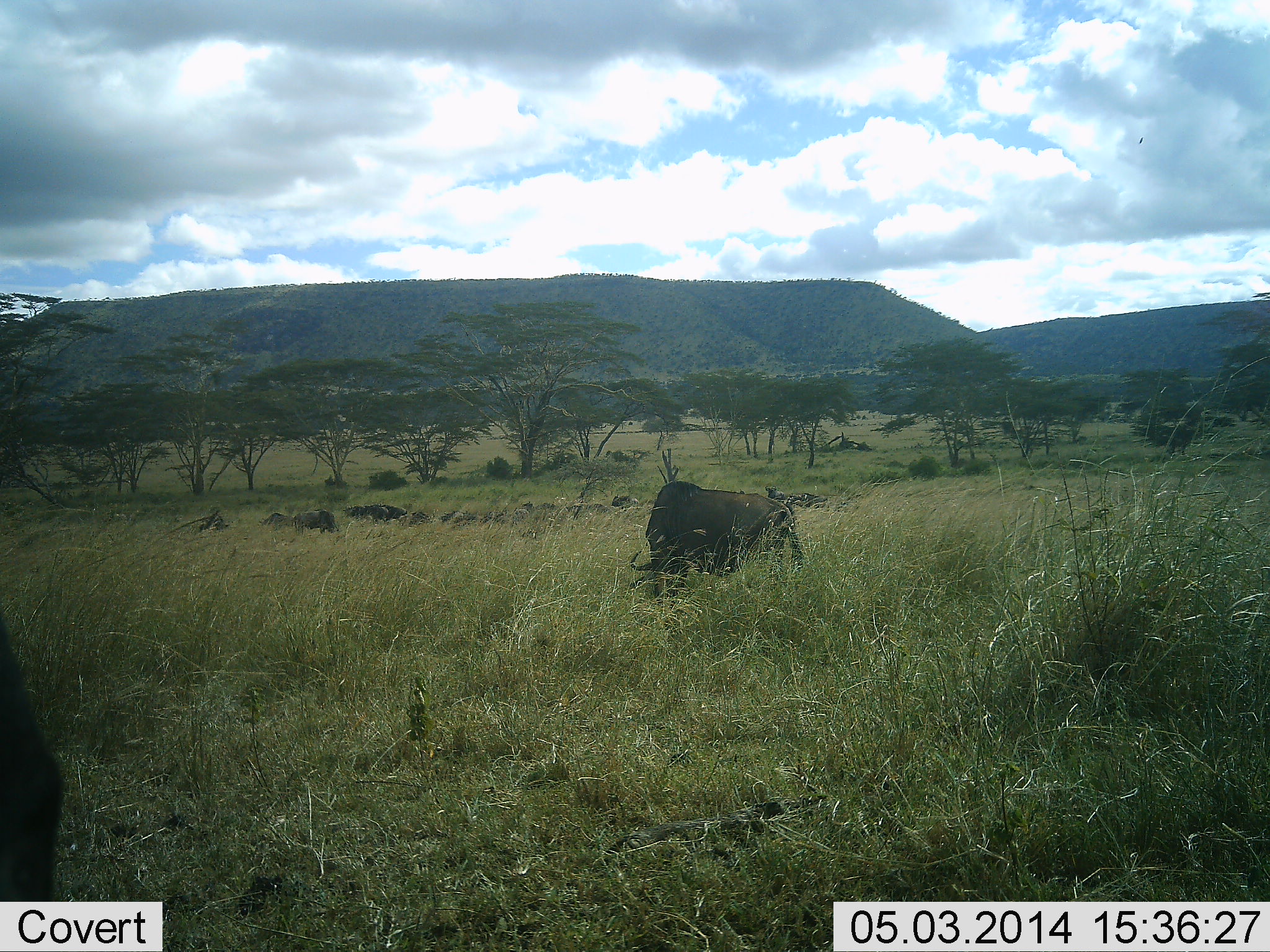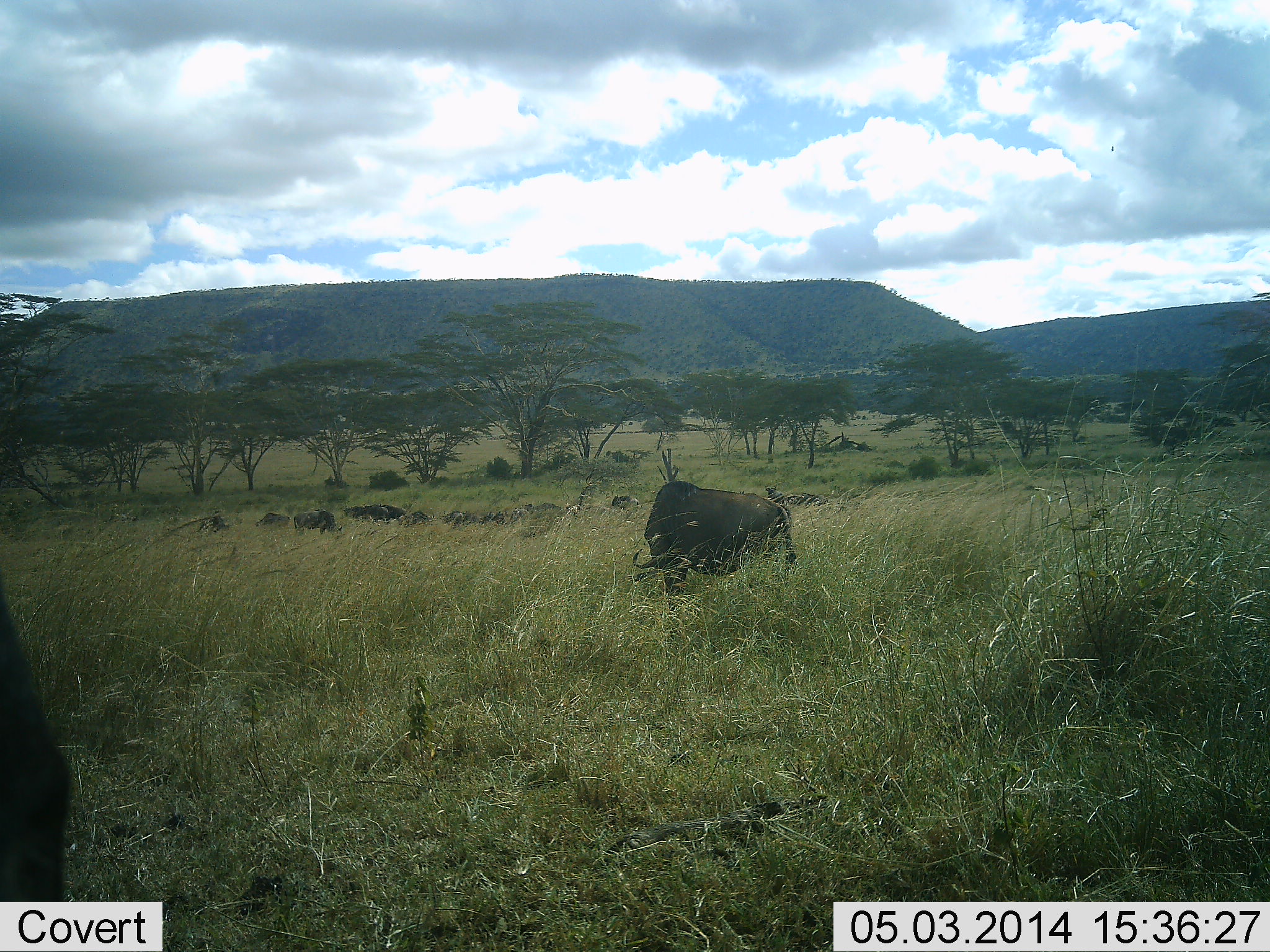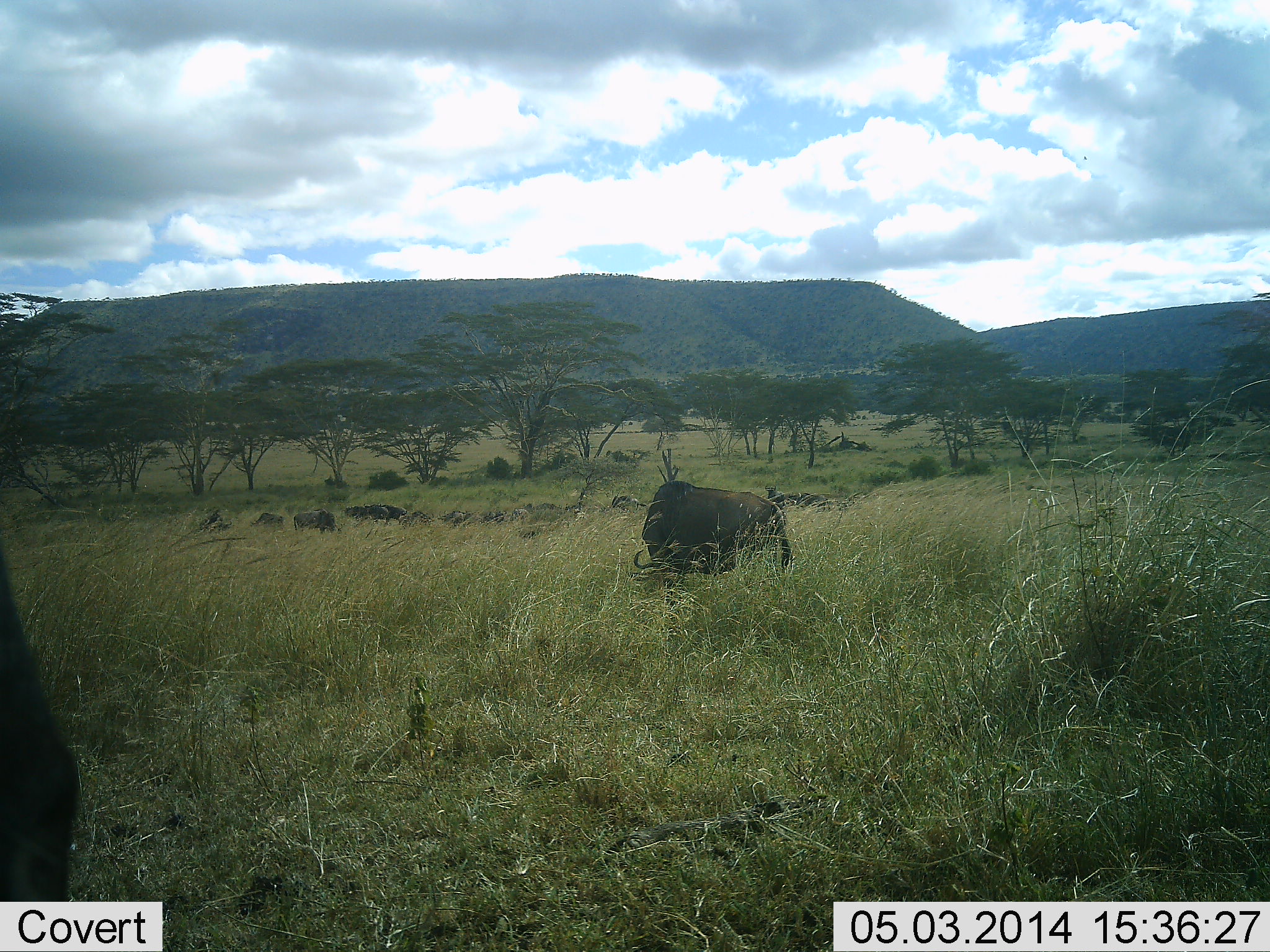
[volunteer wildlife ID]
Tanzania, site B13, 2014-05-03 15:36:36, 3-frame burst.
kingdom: Animalia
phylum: Chordata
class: Mammalia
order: Artiodactyla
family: Bovidae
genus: Connochaetes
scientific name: Connochaetes taurinus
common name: blue wildebeest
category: wildebeest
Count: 11-50.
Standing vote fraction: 30%.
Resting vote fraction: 20%.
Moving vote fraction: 10%.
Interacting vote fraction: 0%.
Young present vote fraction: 0%.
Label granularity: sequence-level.